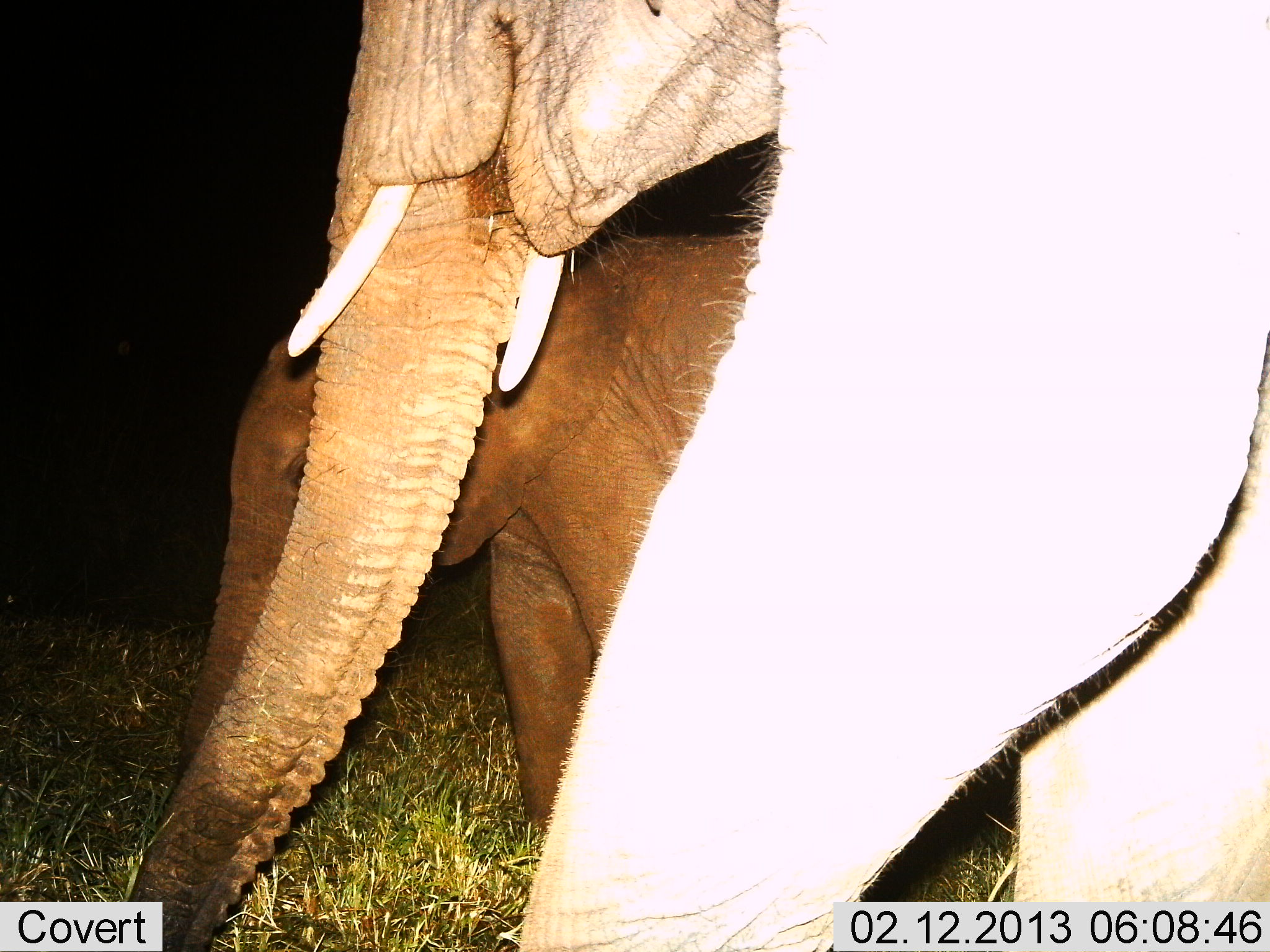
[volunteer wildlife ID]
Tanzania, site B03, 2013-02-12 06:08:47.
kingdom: Animalia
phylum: Chordata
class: Mammalia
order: Proboscidea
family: Elephantidae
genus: Loxodonta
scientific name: Loxodonta africana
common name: african bush elephant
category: elephant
Elephant (african bush elephant) (Loxodonta africana), count 2. Behavior (volunteer vote fractions): standing 63%, resting 7%, moving 40%, interacting 3%. Young present (vote fraction): 57%. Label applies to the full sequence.